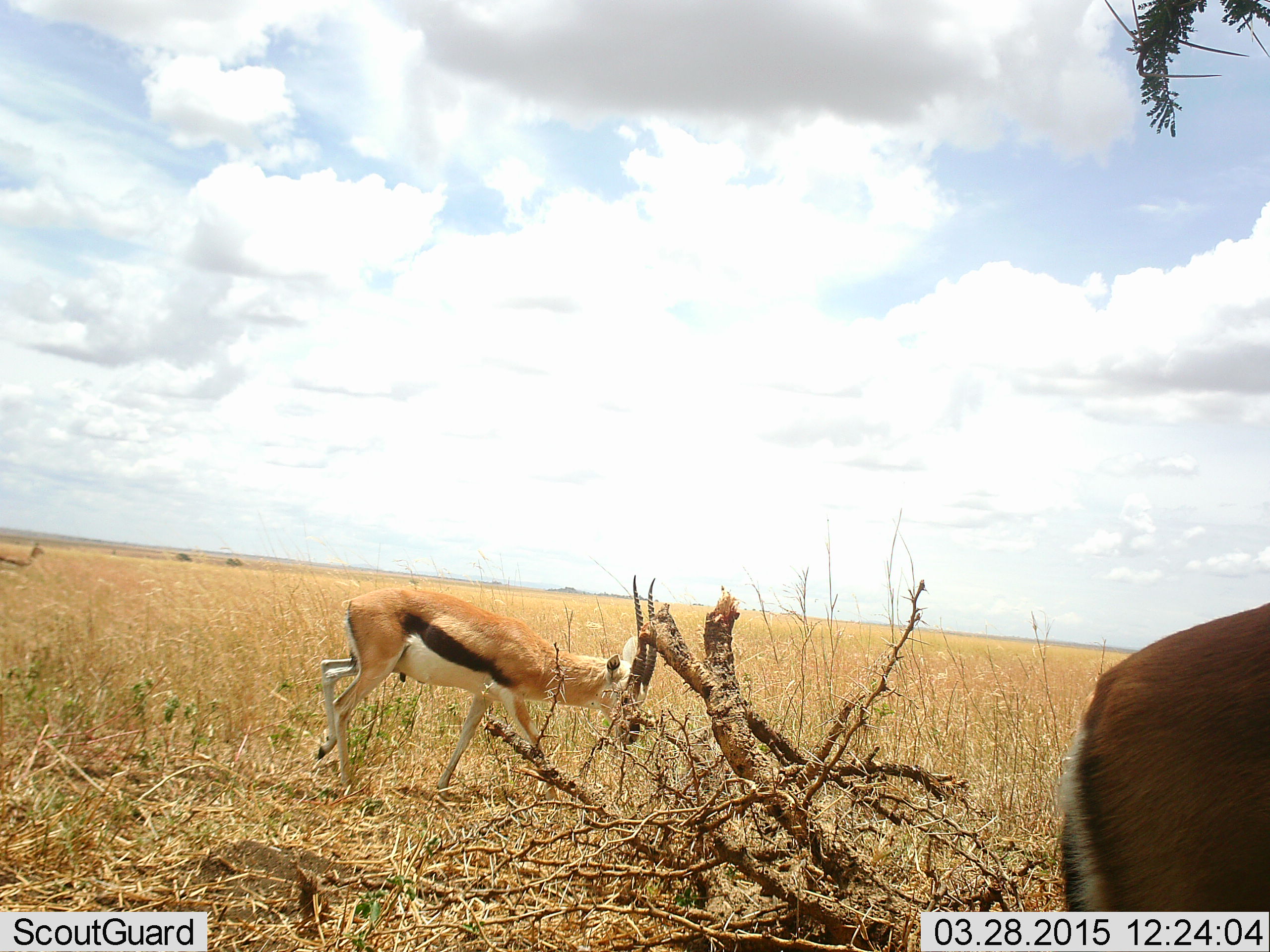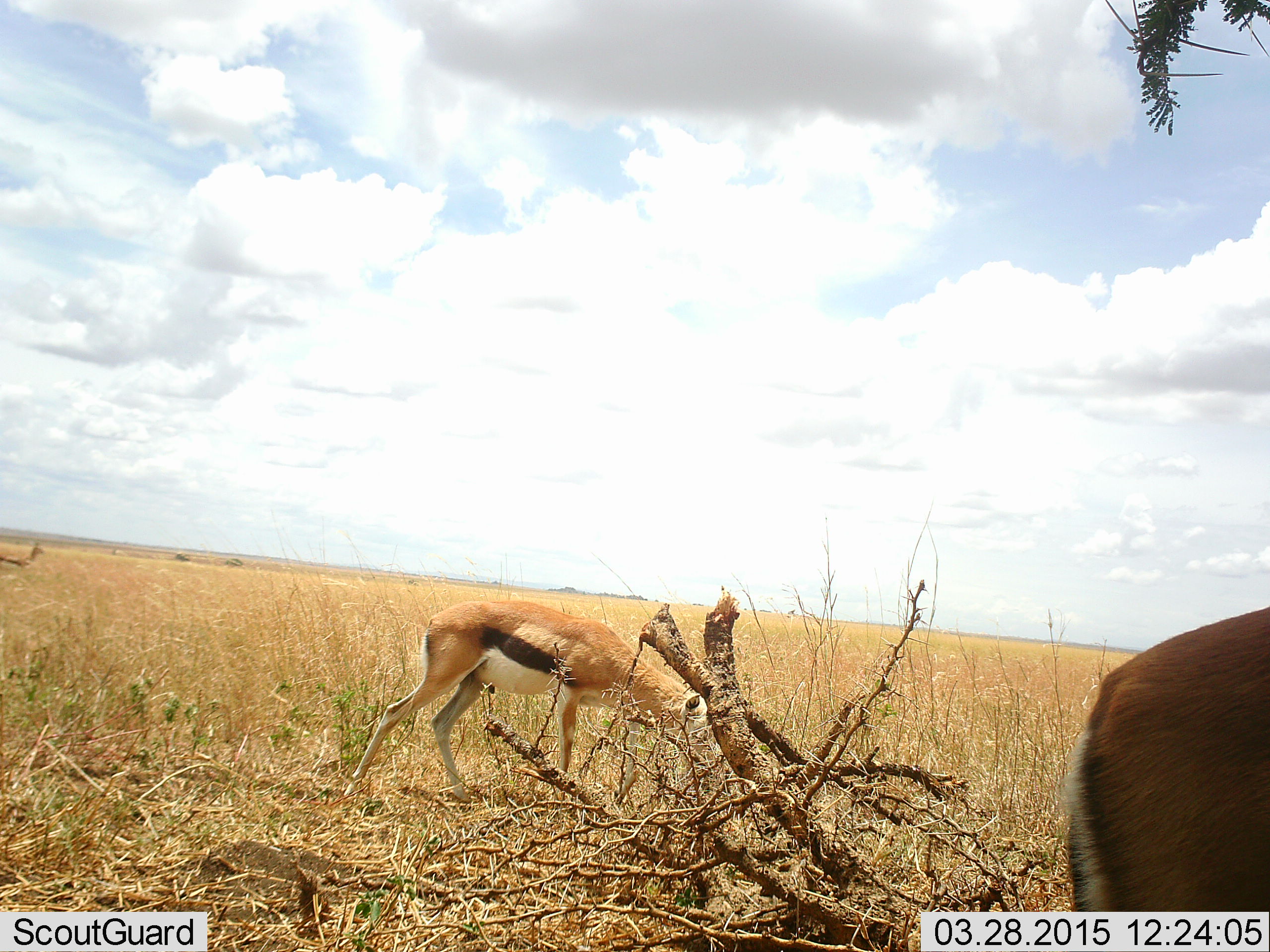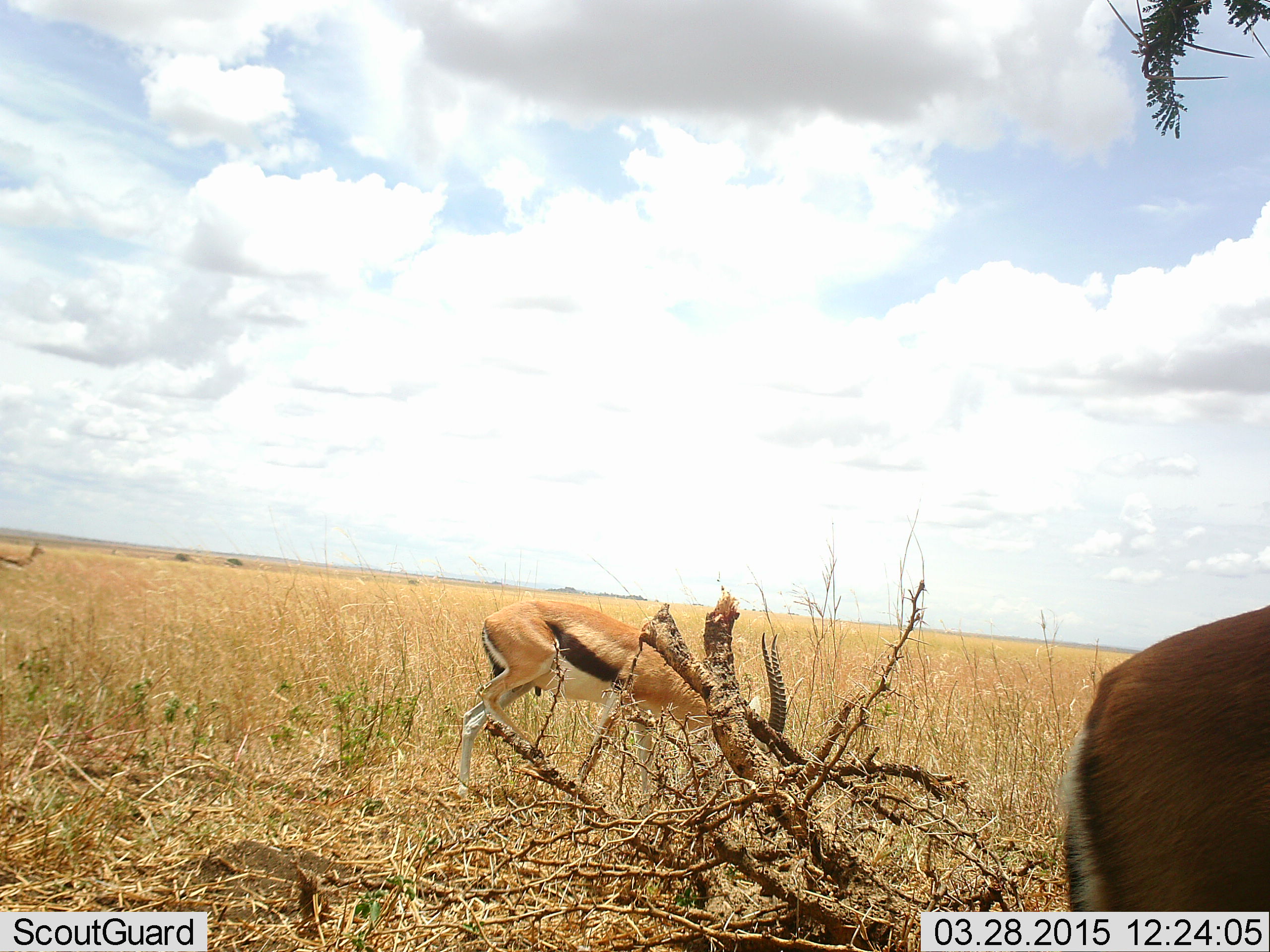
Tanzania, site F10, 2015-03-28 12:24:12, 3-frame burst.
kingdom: Animalia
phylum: Chordata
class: Mammalia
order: Artiodactyla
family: Bovidae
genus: Eudorcas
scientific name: Eudorcas thomsonii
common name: thomson's gazelle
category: gazellethomsons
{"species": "gazellethomsons (thomson's gazelle) (Eudorcas thomsonii)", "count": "3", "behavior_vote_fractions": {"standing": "70%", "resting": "0%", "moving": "60%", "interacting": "0%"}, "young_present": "0%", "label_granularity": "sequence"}